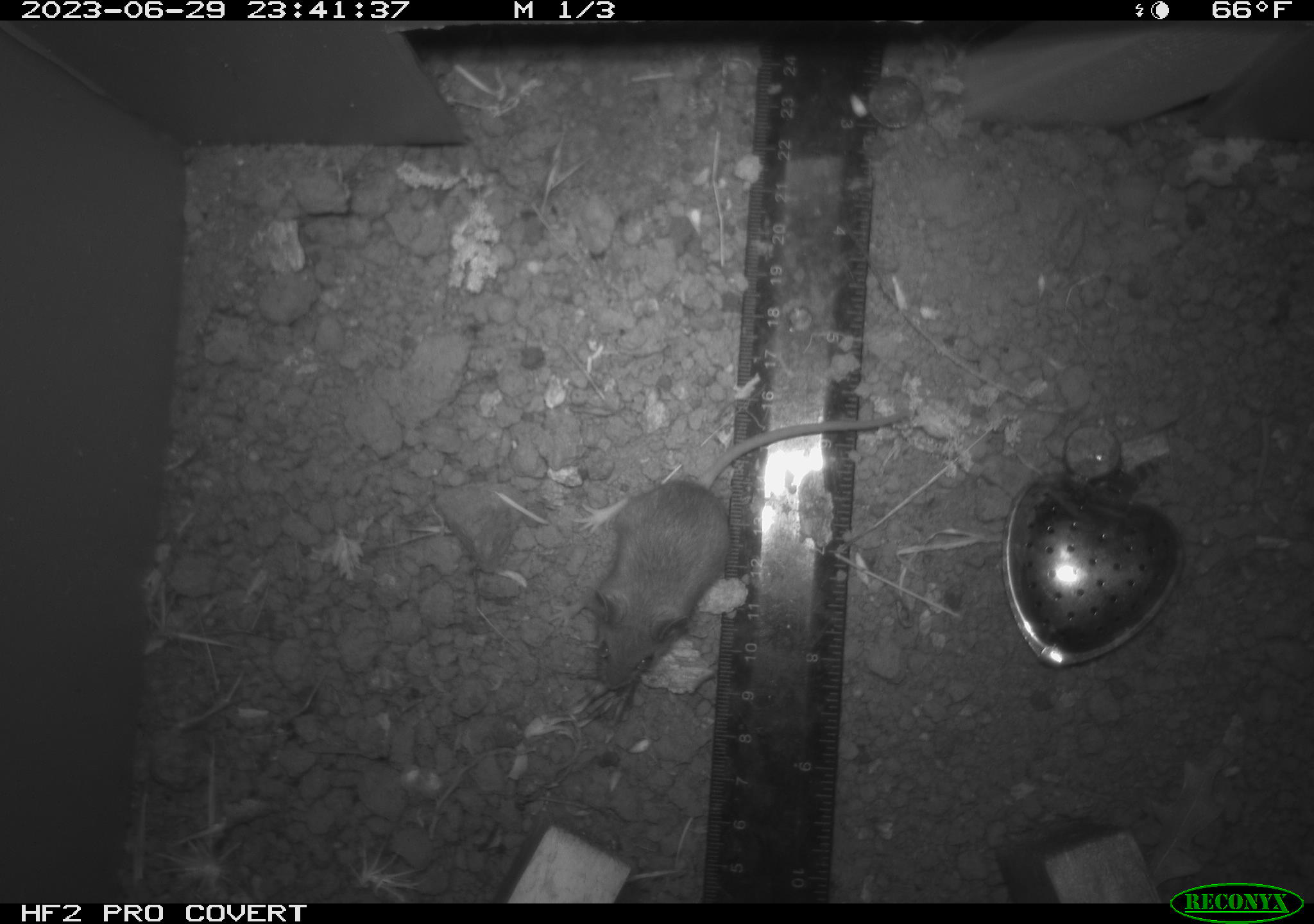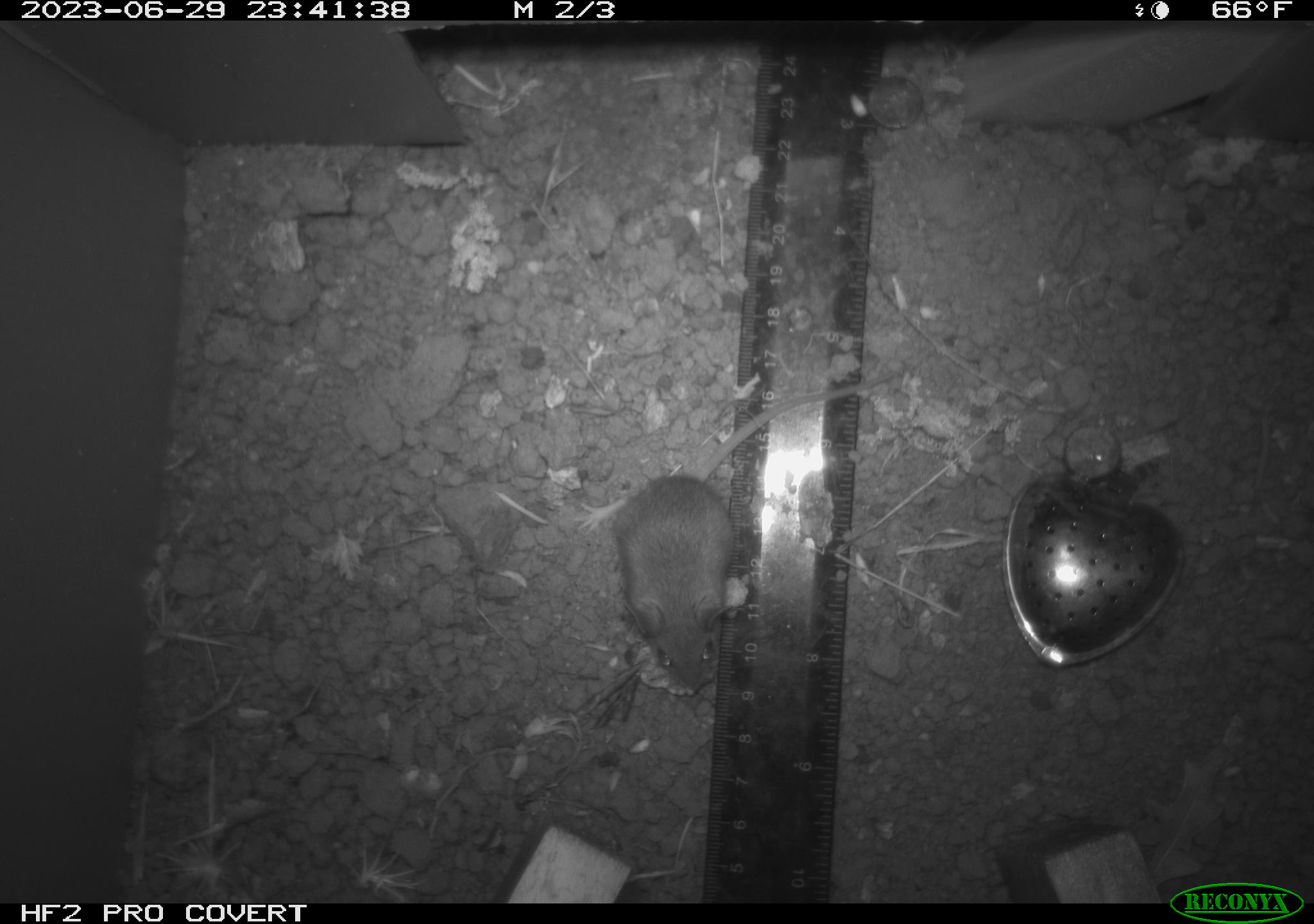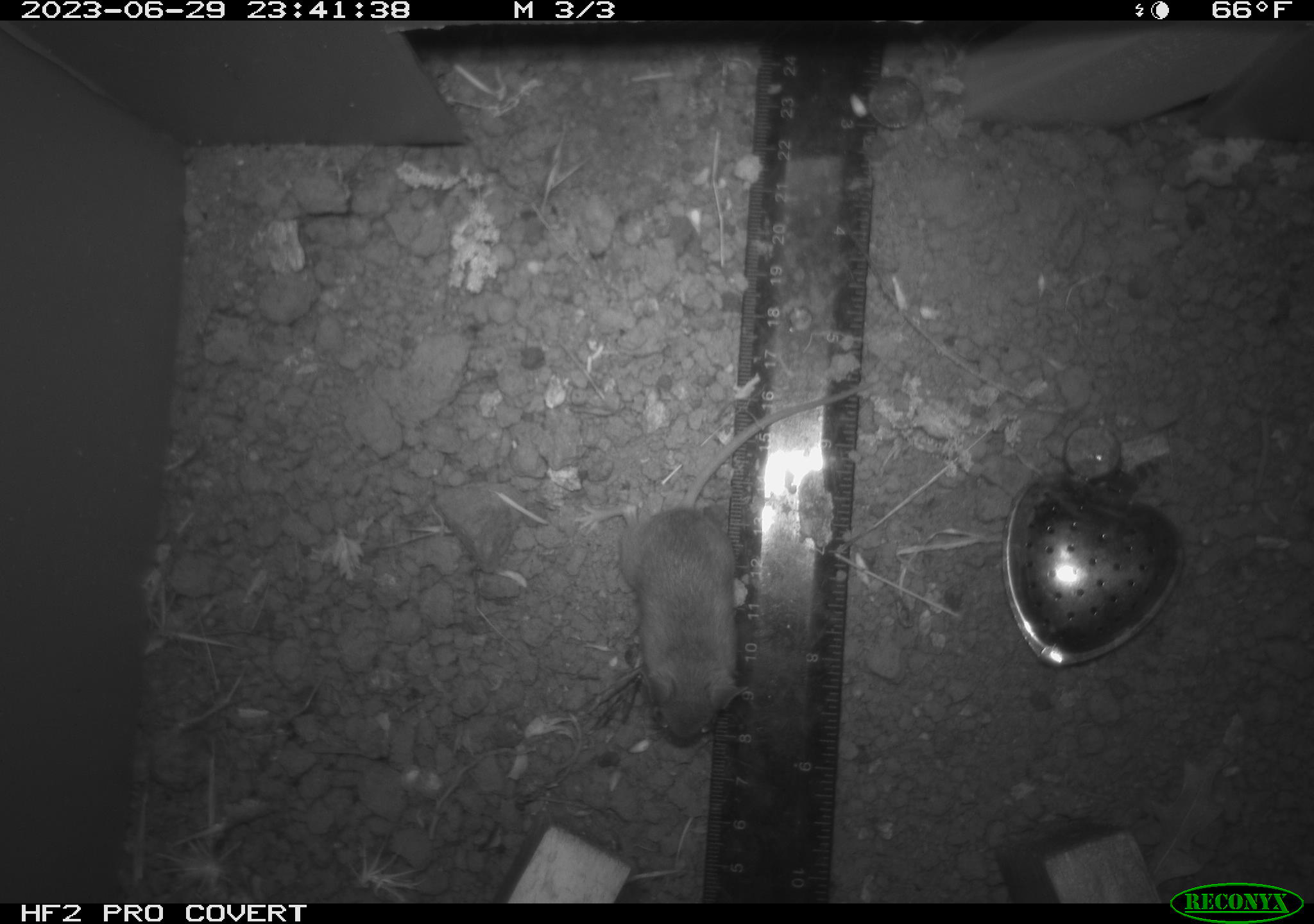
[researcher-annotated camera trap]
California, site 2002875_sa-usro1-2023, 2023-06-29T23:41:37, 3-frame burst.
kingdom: Animalia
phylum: Chordata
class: Mammalia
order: Rodentia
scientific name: Rodentia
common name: mouse species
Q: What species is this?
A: Mouse species (Rodentia).